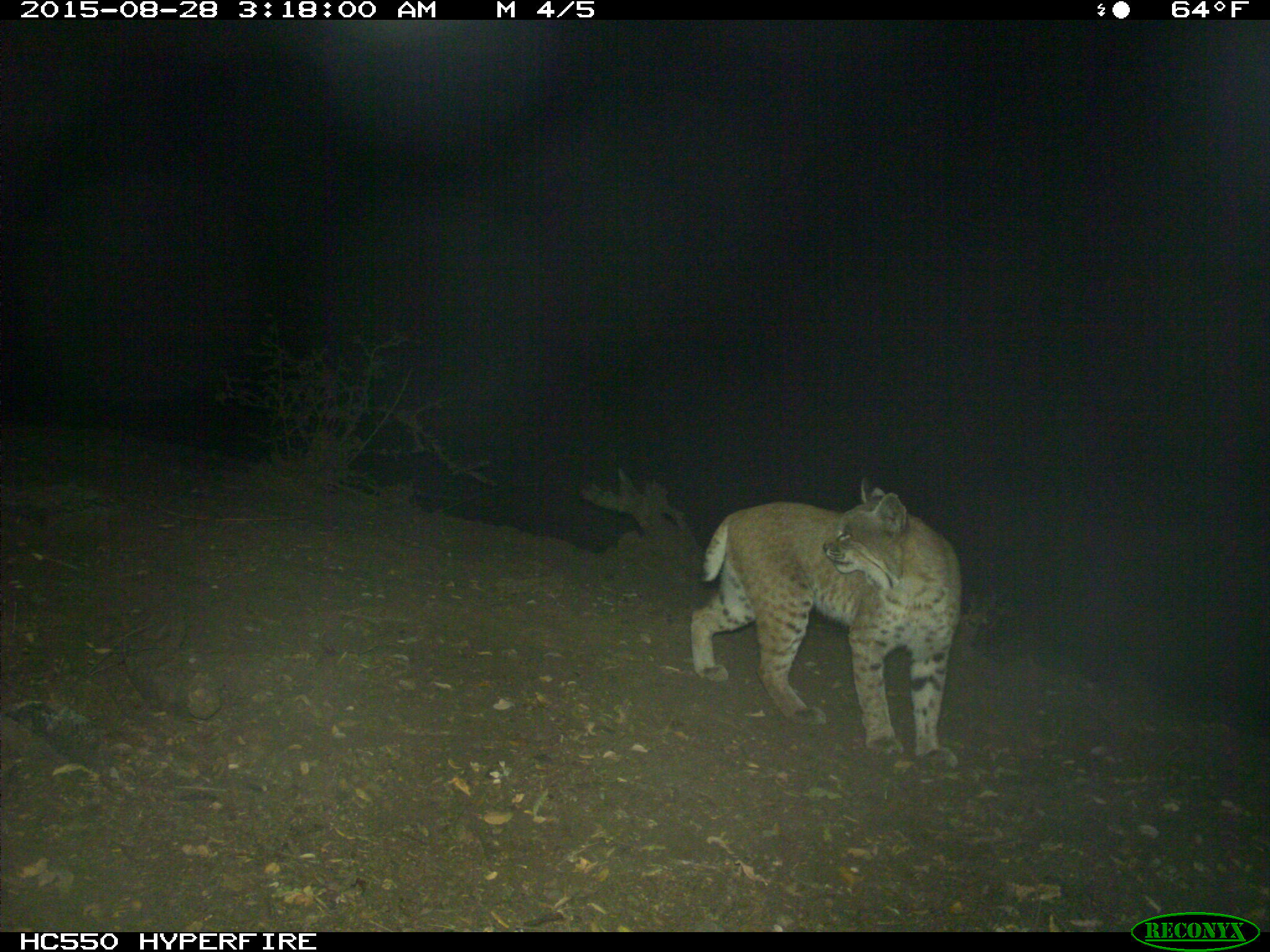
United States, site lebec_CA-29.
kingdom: Animalia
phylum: Chordata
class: Mammalia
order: Carnivora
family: Felidae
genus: Lynx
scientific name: Lynx rufus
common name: bobcat